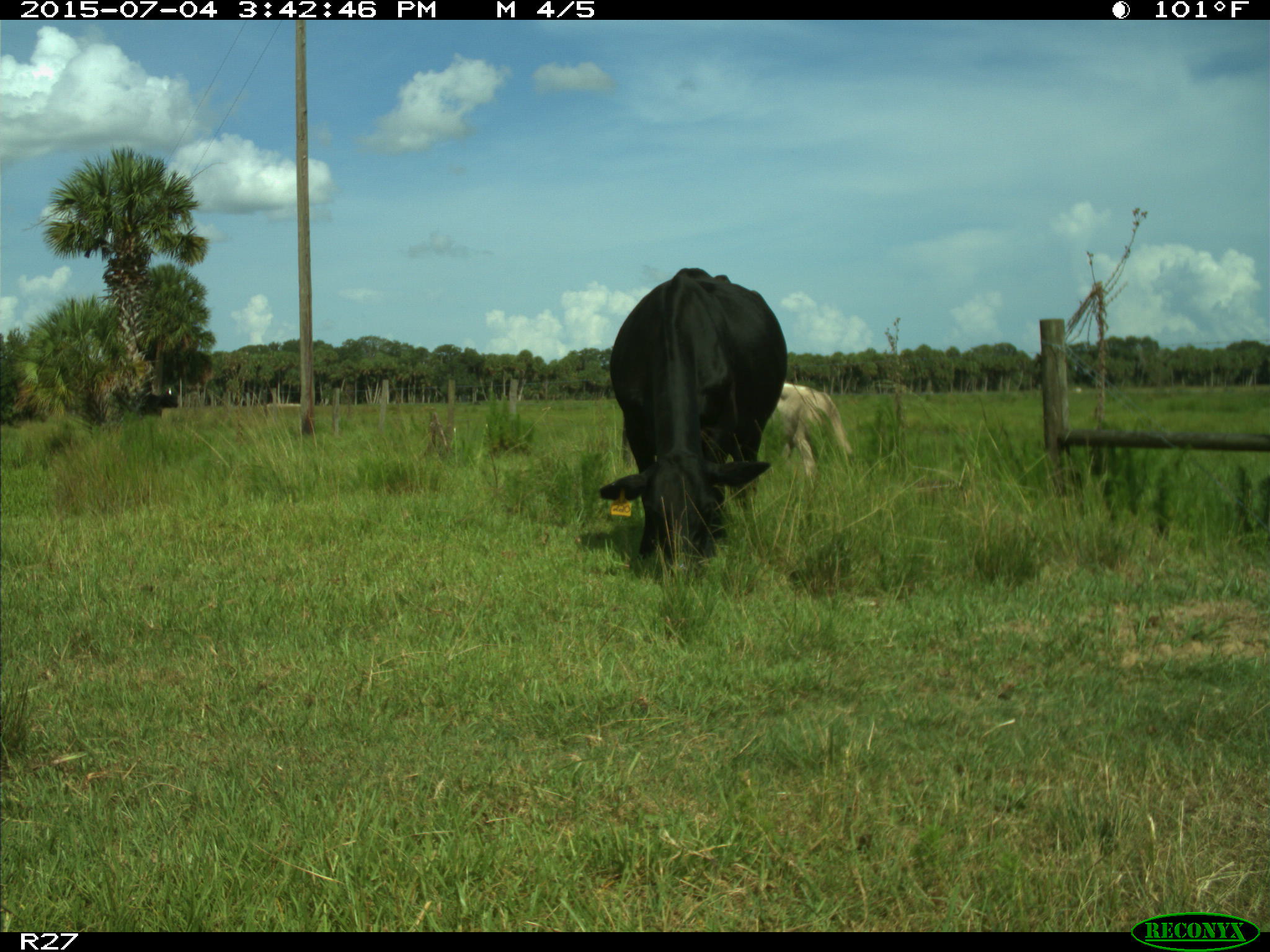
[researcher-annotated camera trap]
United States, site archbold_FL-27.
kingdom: Animalia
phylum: Chordata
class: Mammalia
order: Artiodactyla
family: Bovidae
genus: Bos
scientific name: Bos taurus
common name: domestic cow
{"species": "Bos taurus (domestic cow)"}